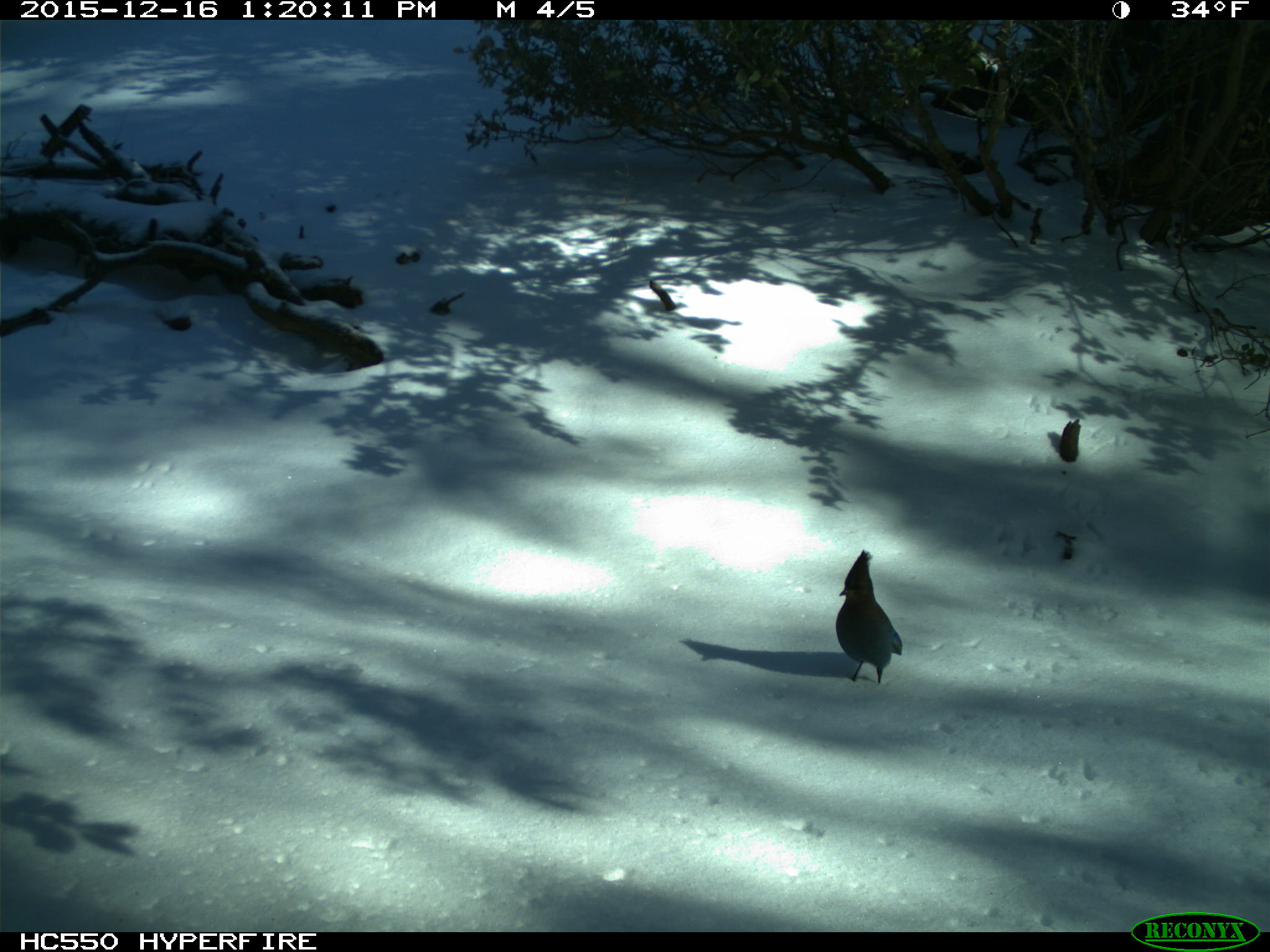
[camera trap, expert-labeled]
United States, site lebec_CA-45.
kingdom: Animalia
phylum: Chordata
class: Aves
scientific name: Aves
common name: birds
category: unidentified bird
Unidentified bird (birds) (Aves).